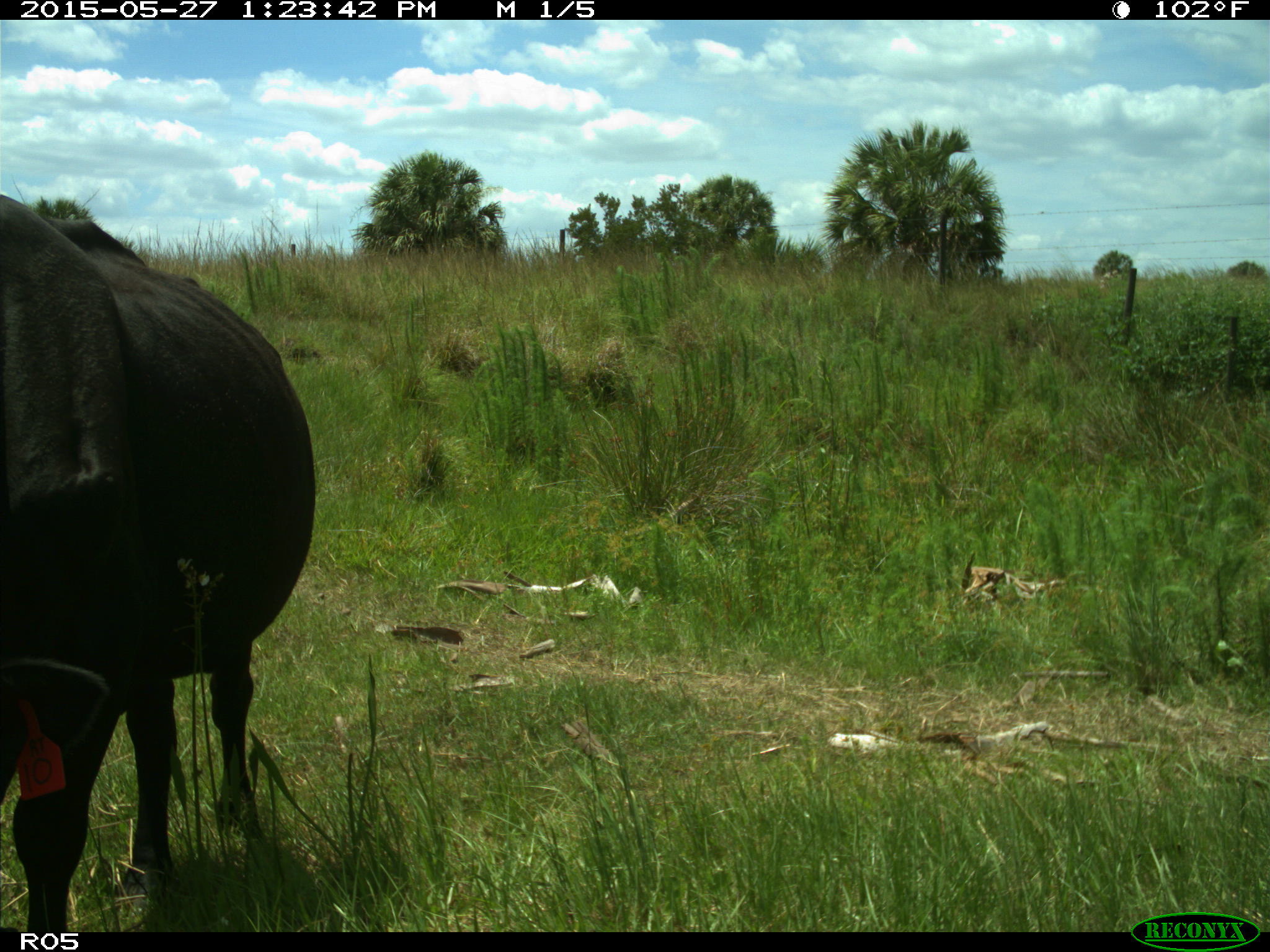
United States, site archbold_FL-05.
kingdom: Animalia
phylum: Chordata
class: Mammalia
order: Artiodactyla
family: Bovidae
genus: Bos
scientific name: Bos taurus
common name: domestic cow